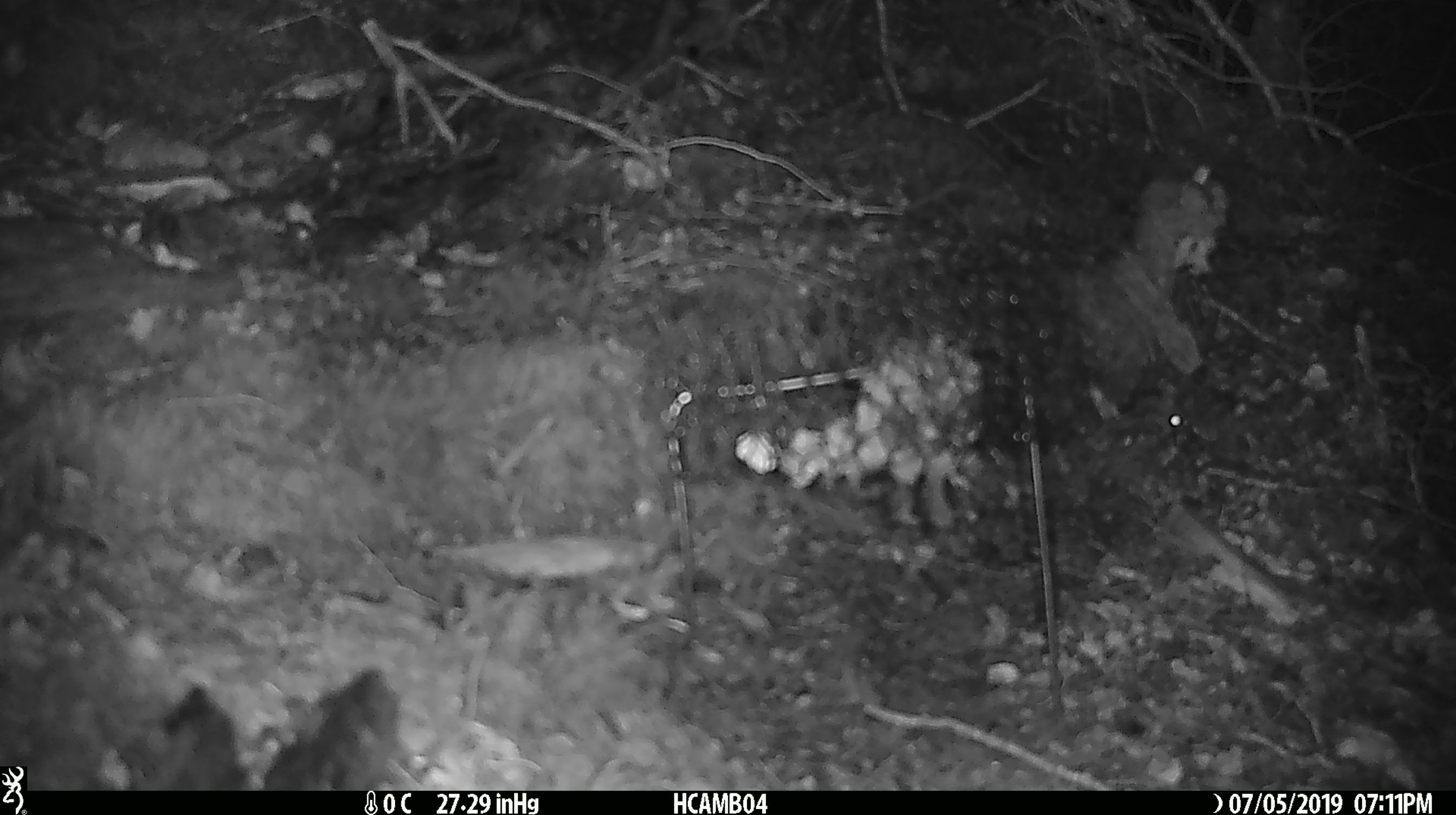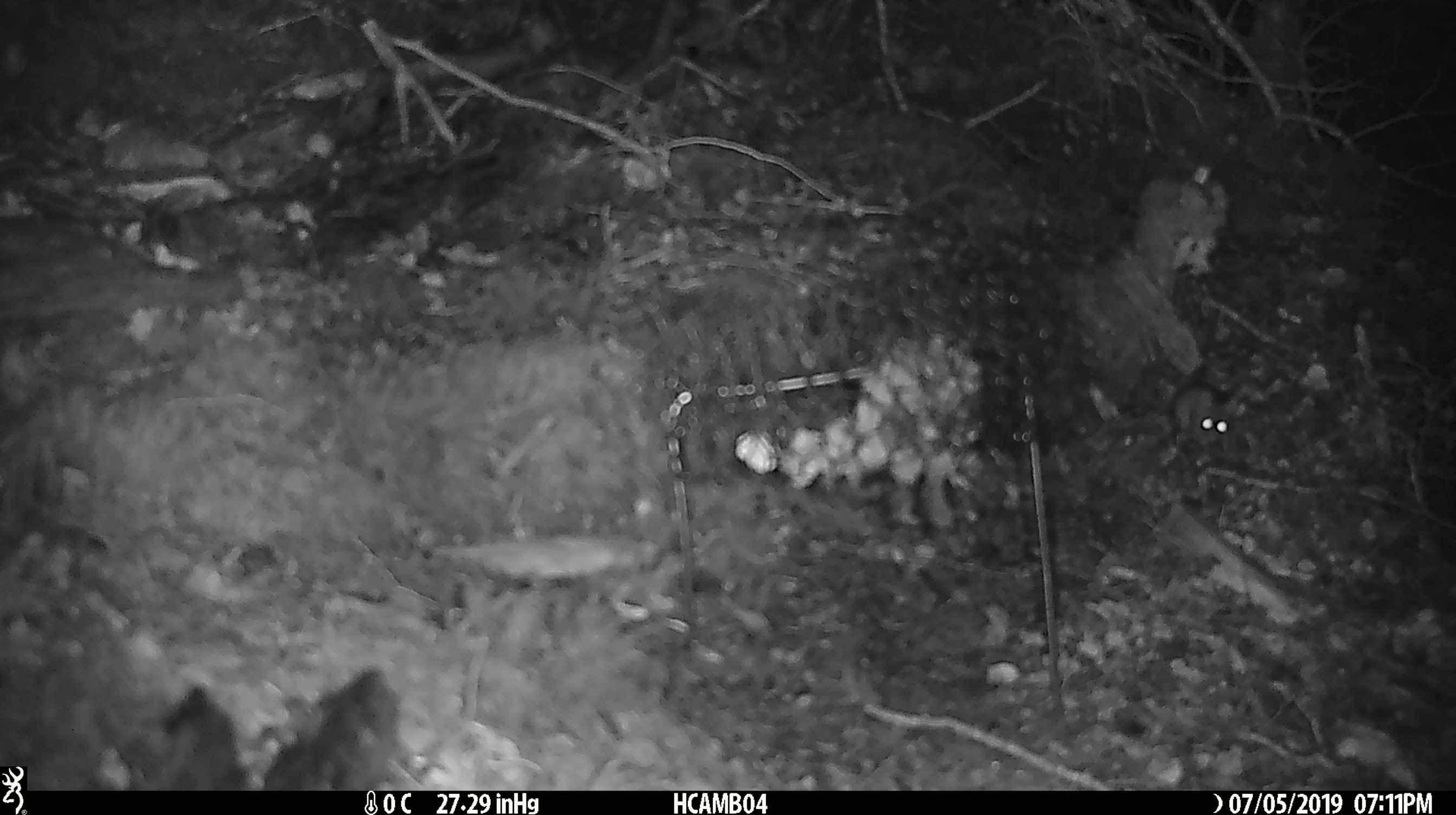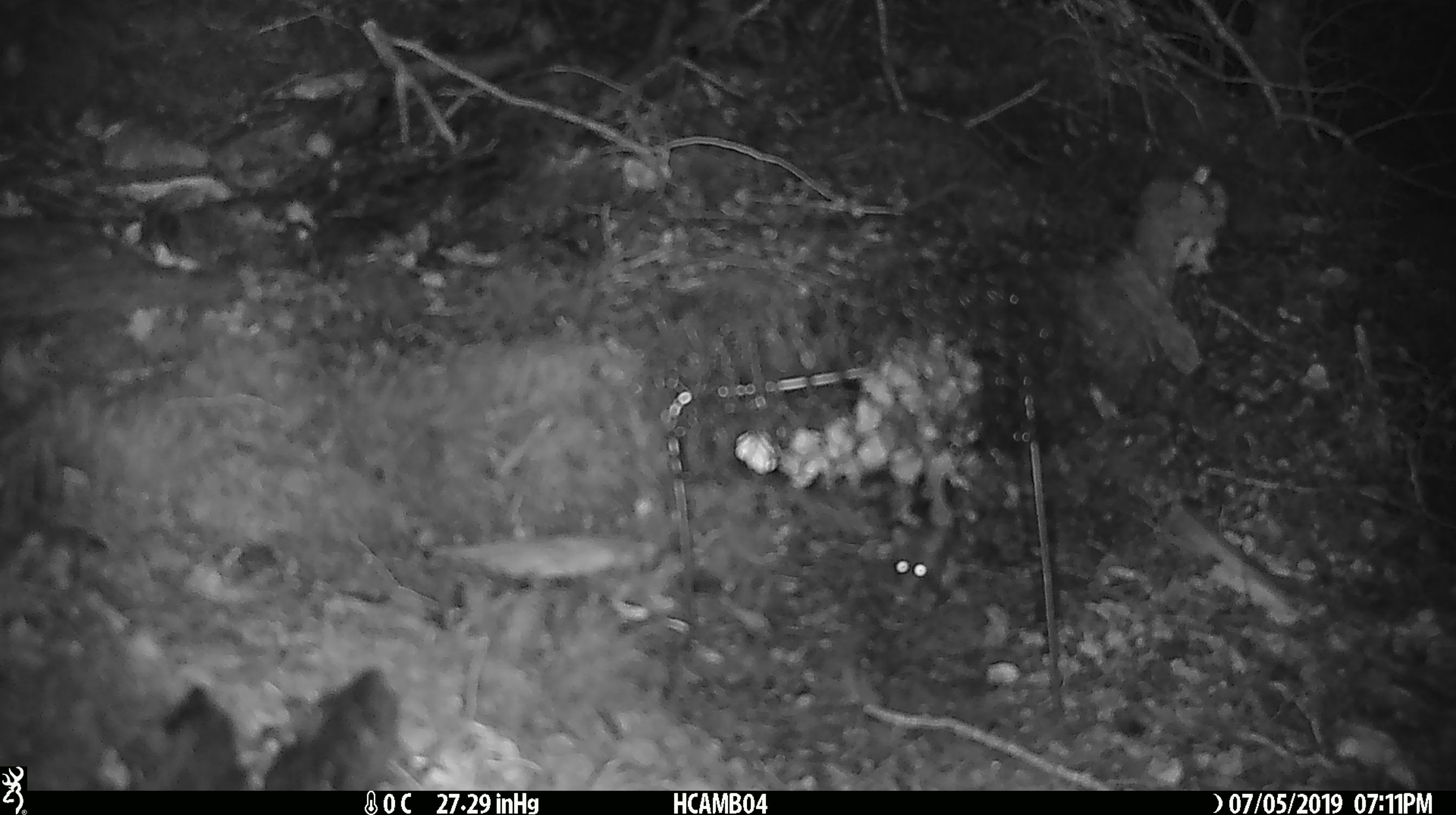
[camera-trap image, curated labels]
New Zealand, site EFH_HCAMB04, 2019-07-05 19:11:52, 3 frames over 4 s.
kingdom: Animalia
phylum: Chordata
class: Mammalia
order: Rodentia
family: Muridae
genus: Mus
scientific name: Mus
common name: mouse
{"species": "mouse (Mus)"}